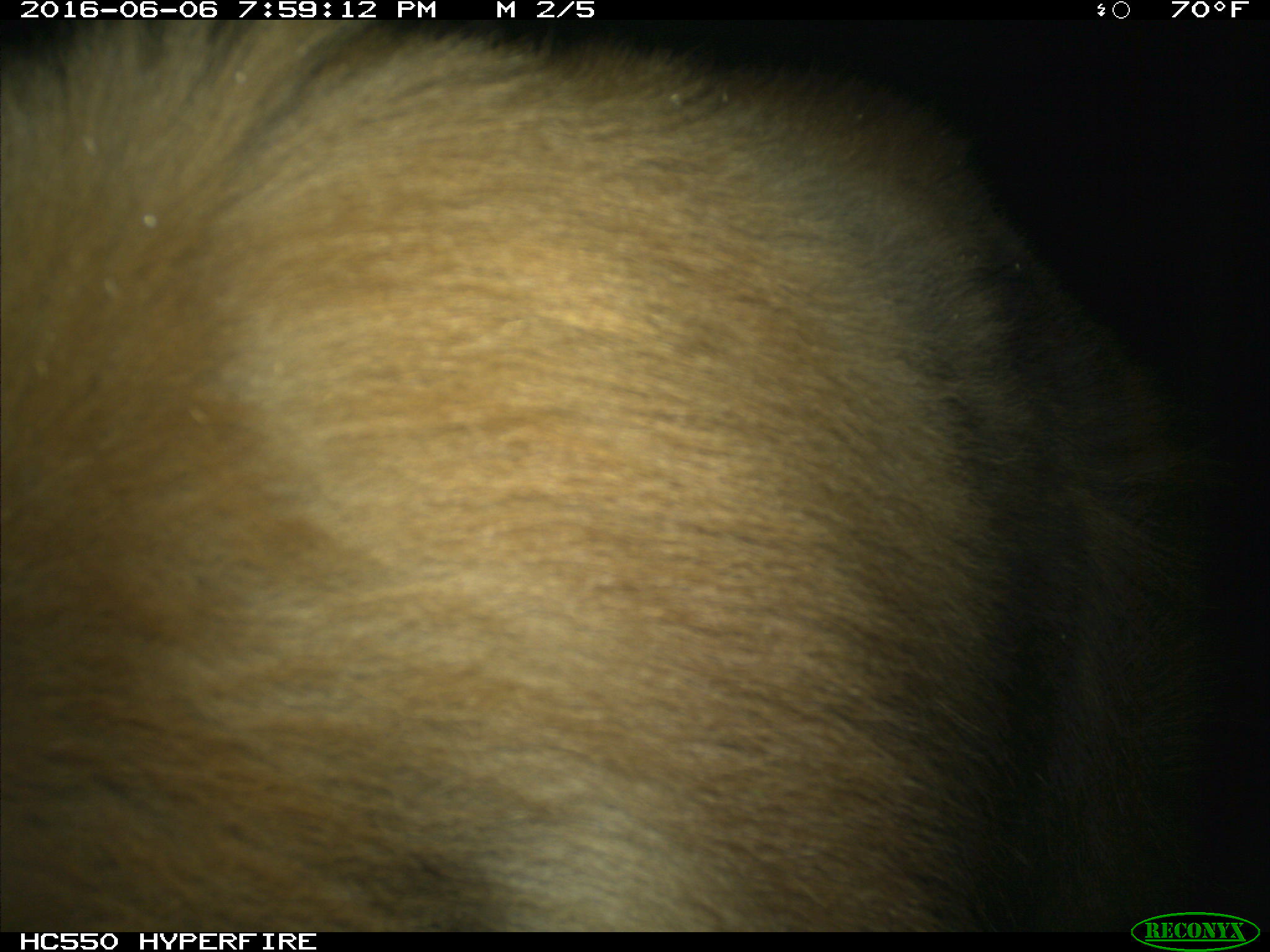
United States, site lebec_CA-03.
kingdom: Animalia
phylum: Chordata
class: Mammalia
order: Carnivora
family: Ursidae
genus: Ursus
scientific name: Ursus americanus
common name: american black bear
Ursus americanus (american black bear).